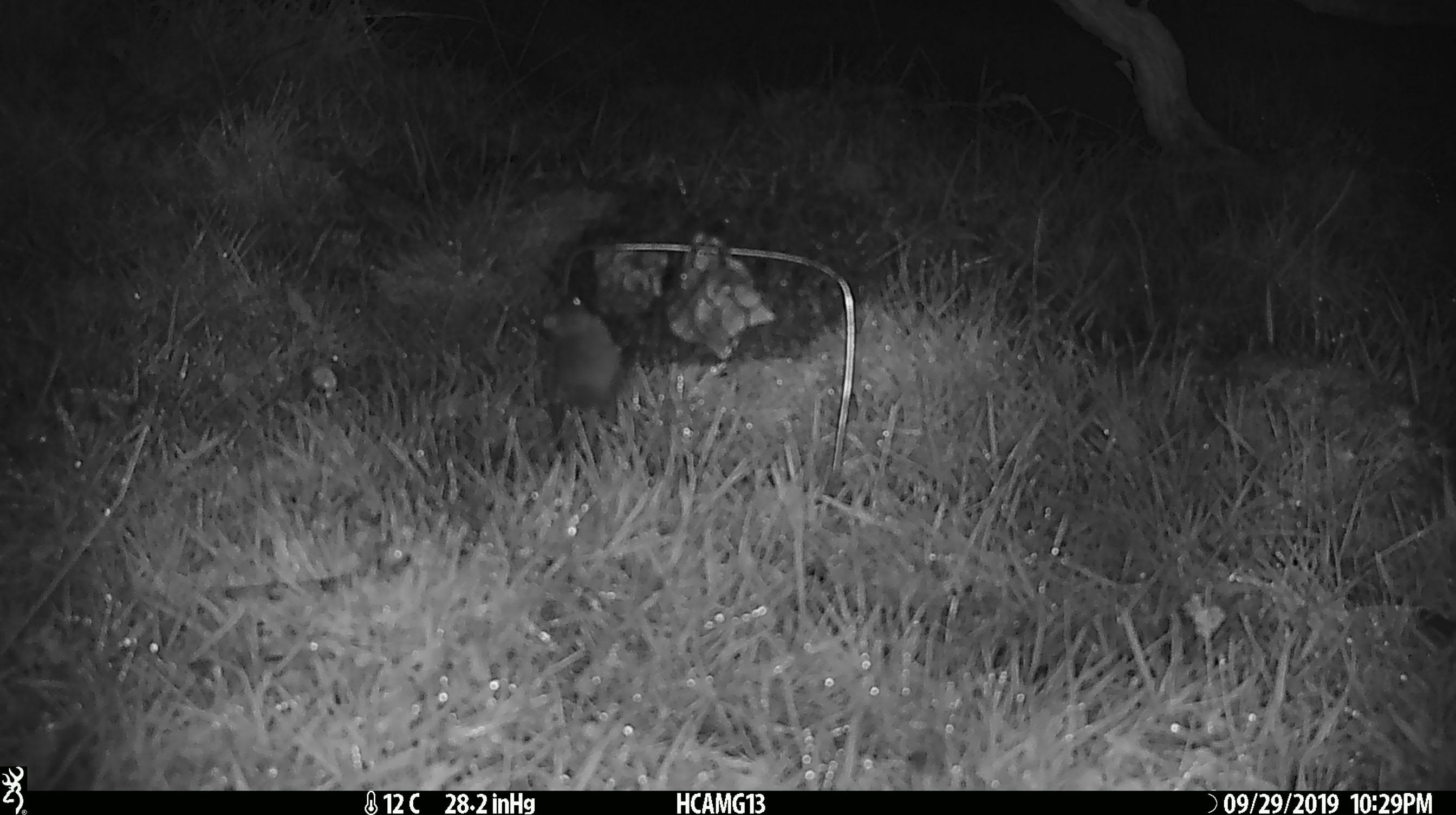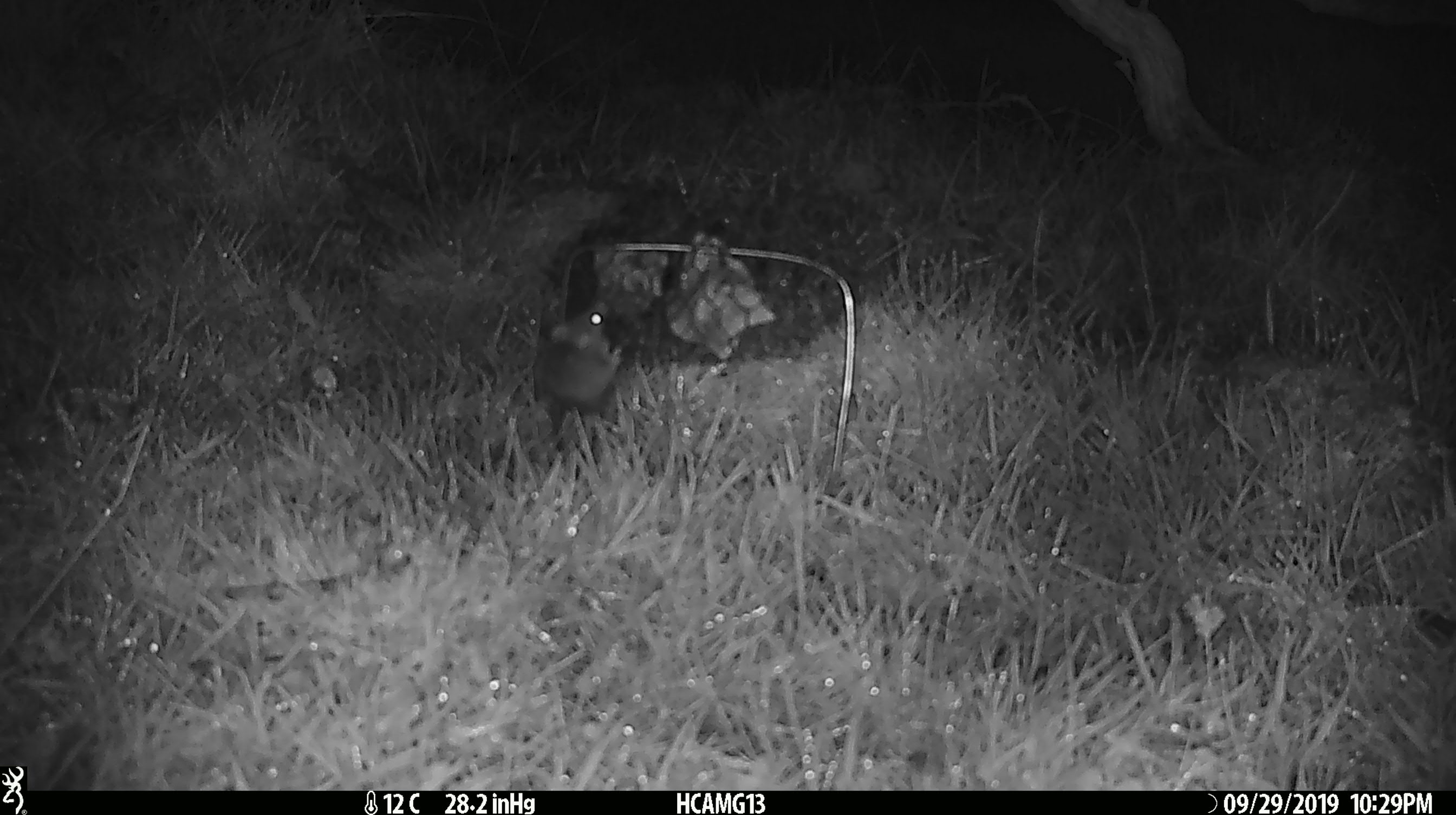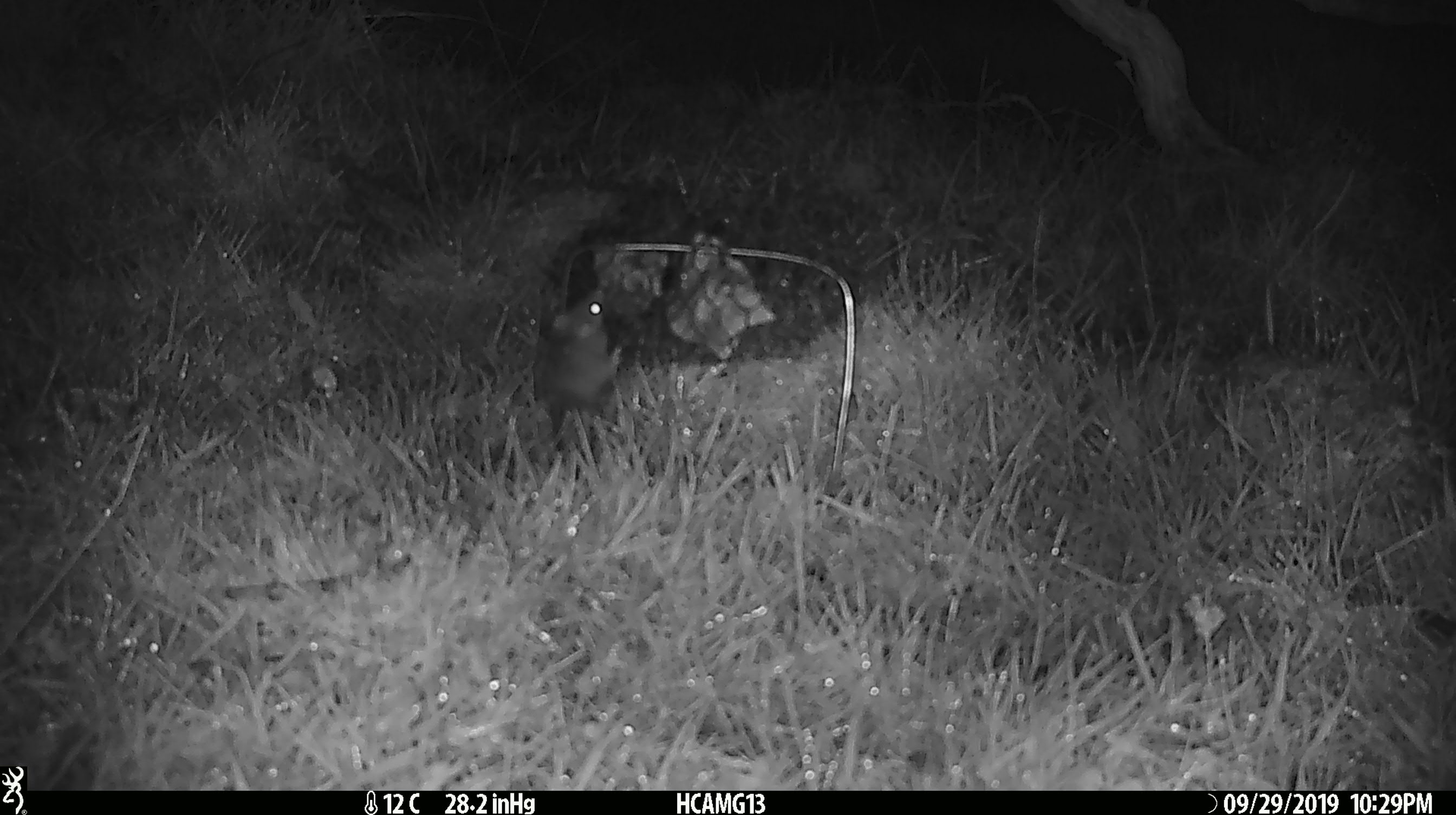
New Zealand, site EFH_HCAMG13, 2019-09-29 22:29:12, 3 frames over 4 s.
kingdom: Animalia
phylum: Chordata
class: Mammalia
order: Rodentia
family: Muridae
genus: Mus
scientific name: Mus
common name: mouse